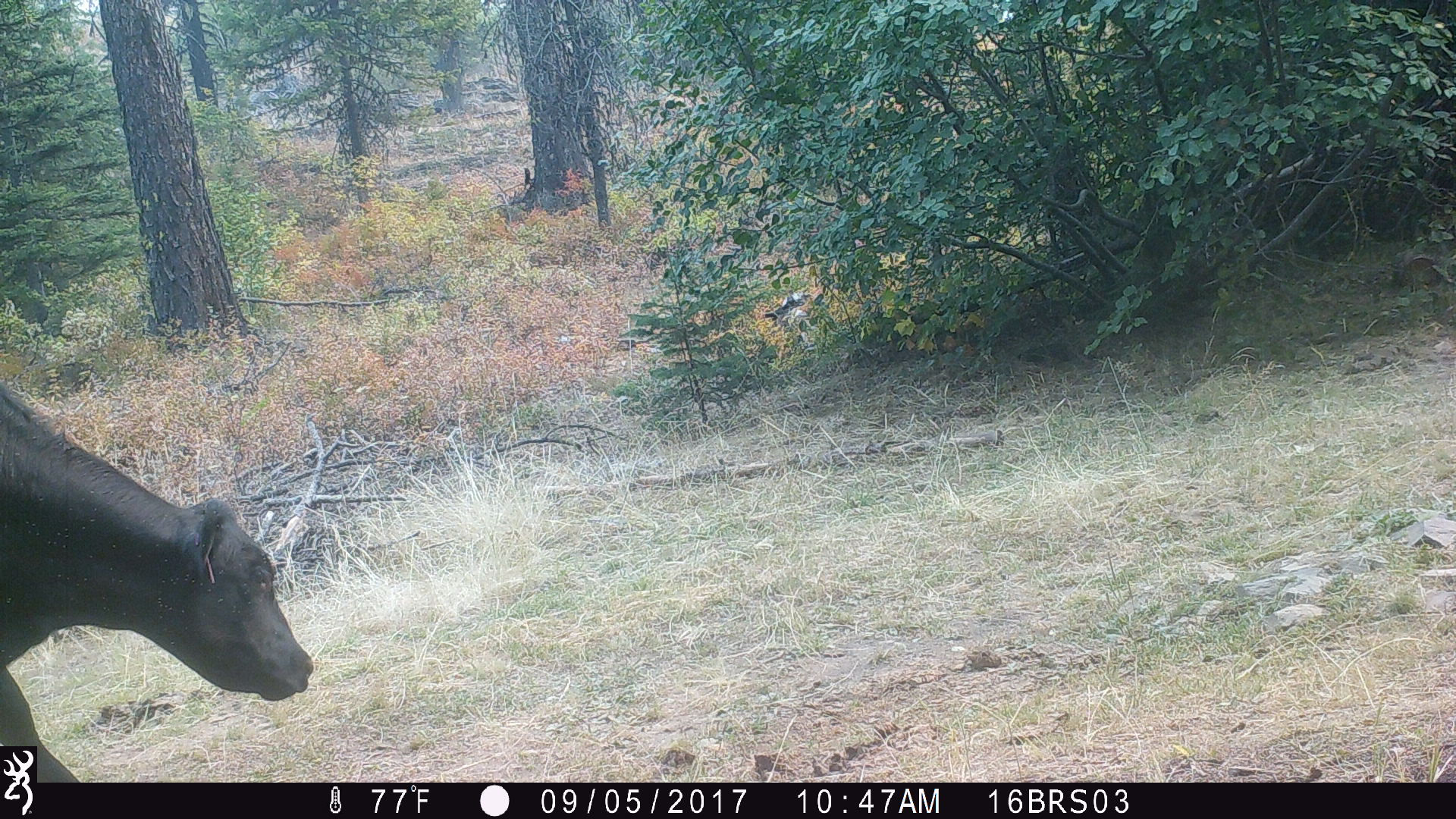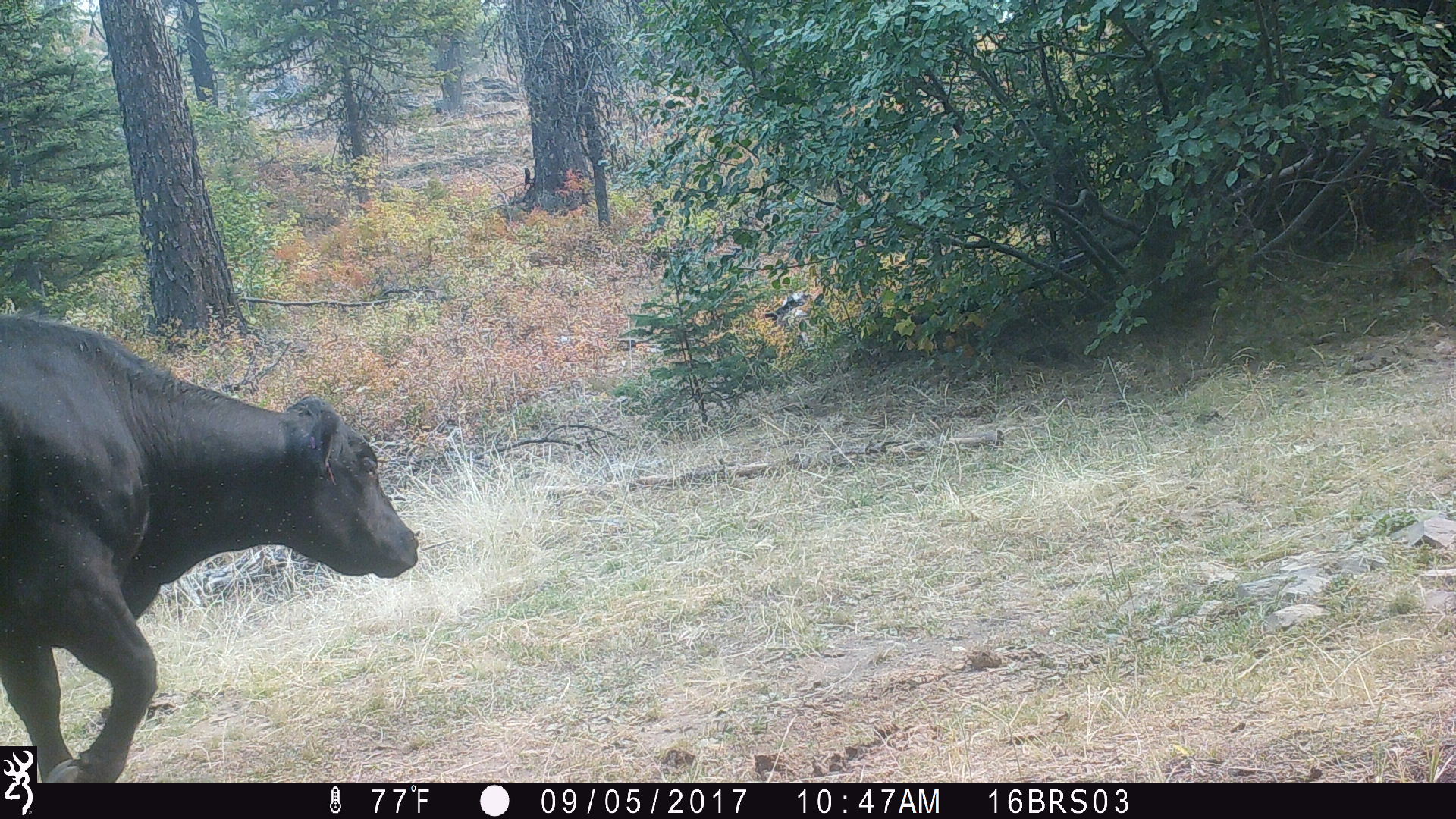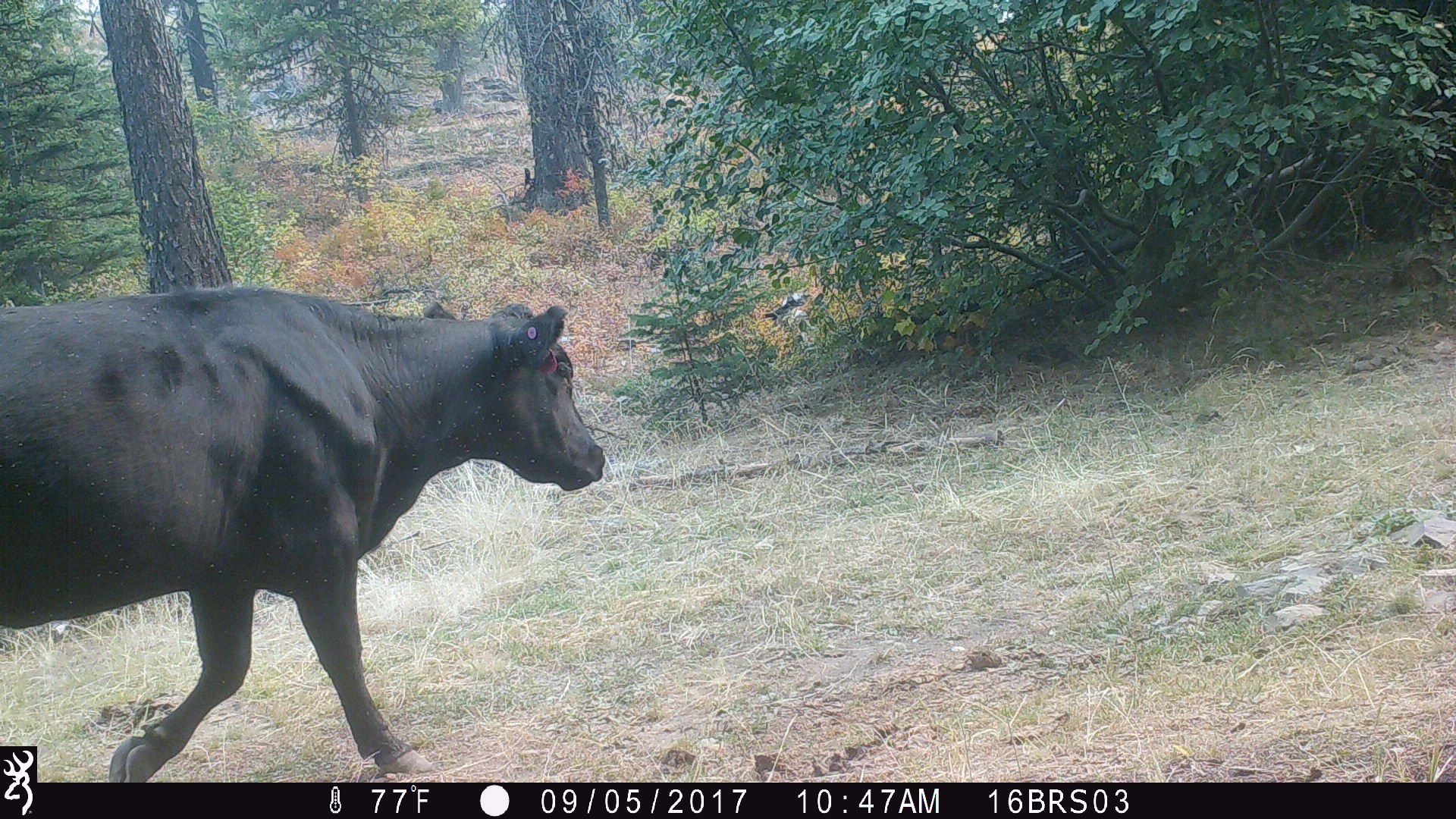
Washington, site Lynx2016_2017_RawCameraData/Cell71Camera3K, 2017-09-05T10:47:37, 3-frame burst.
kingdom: Animalia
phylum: Chordata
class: Mammalia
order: Artiodactyla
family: Bovidae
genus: Bos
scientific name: Bos taurus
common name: domestic cattle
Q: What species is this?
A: Domestic cattle (Bos taurus).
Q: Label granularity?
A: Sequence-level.